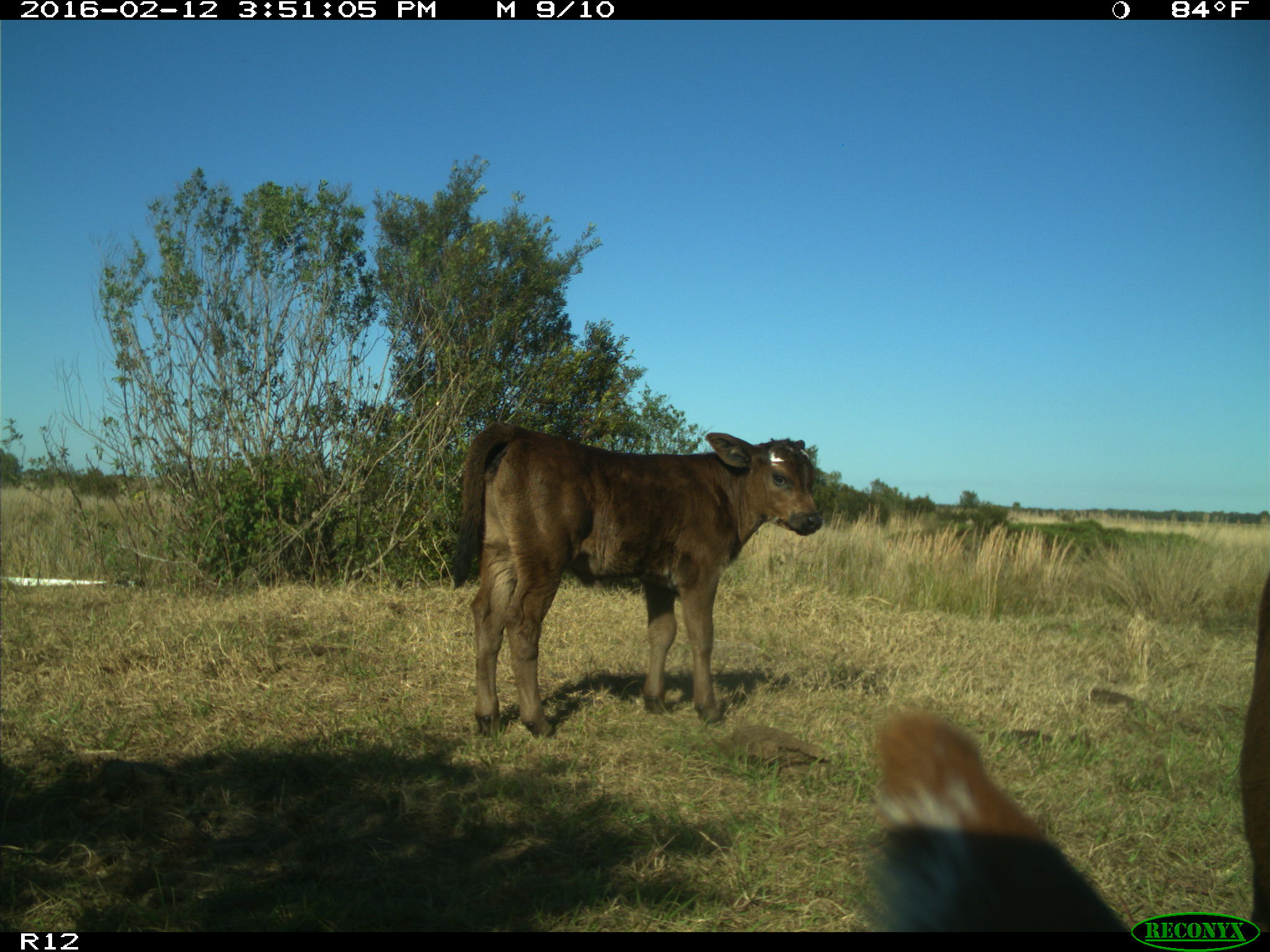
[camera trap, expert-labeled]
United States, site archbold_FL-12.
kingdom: Animalia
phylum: Chordata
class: Mammalia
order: Artiodactyla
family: Bovidae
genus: Bos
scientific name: Bos taurus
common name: domestic cow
Bos taurus (domestic cow).